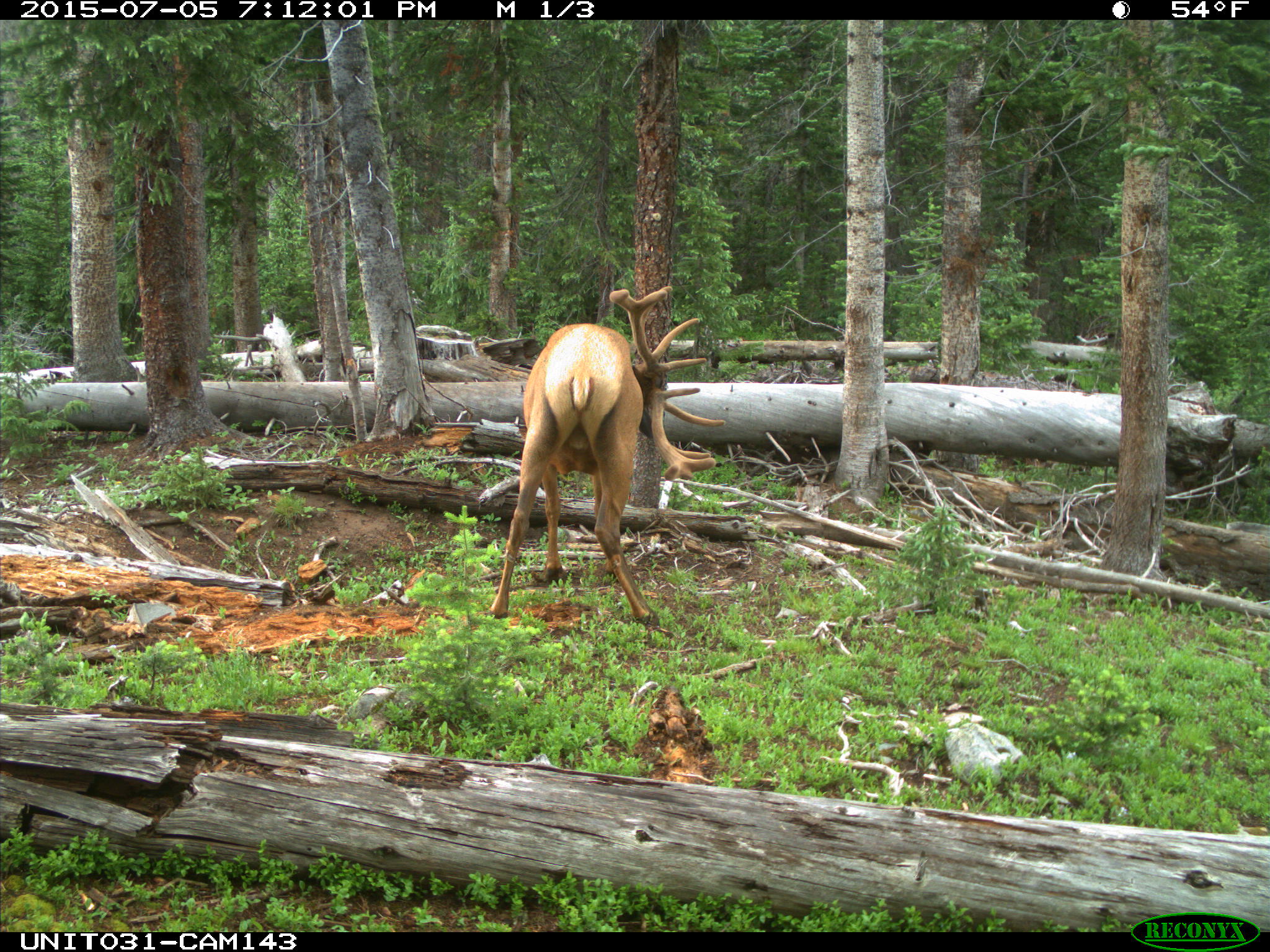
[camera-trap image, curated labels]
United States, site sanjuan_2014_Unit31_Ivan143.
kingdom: Animalia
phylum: Chordata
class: Mammalia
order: Artiodactyla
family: Cervidae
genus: Cervus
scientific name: Cervus elaphus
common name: red deer